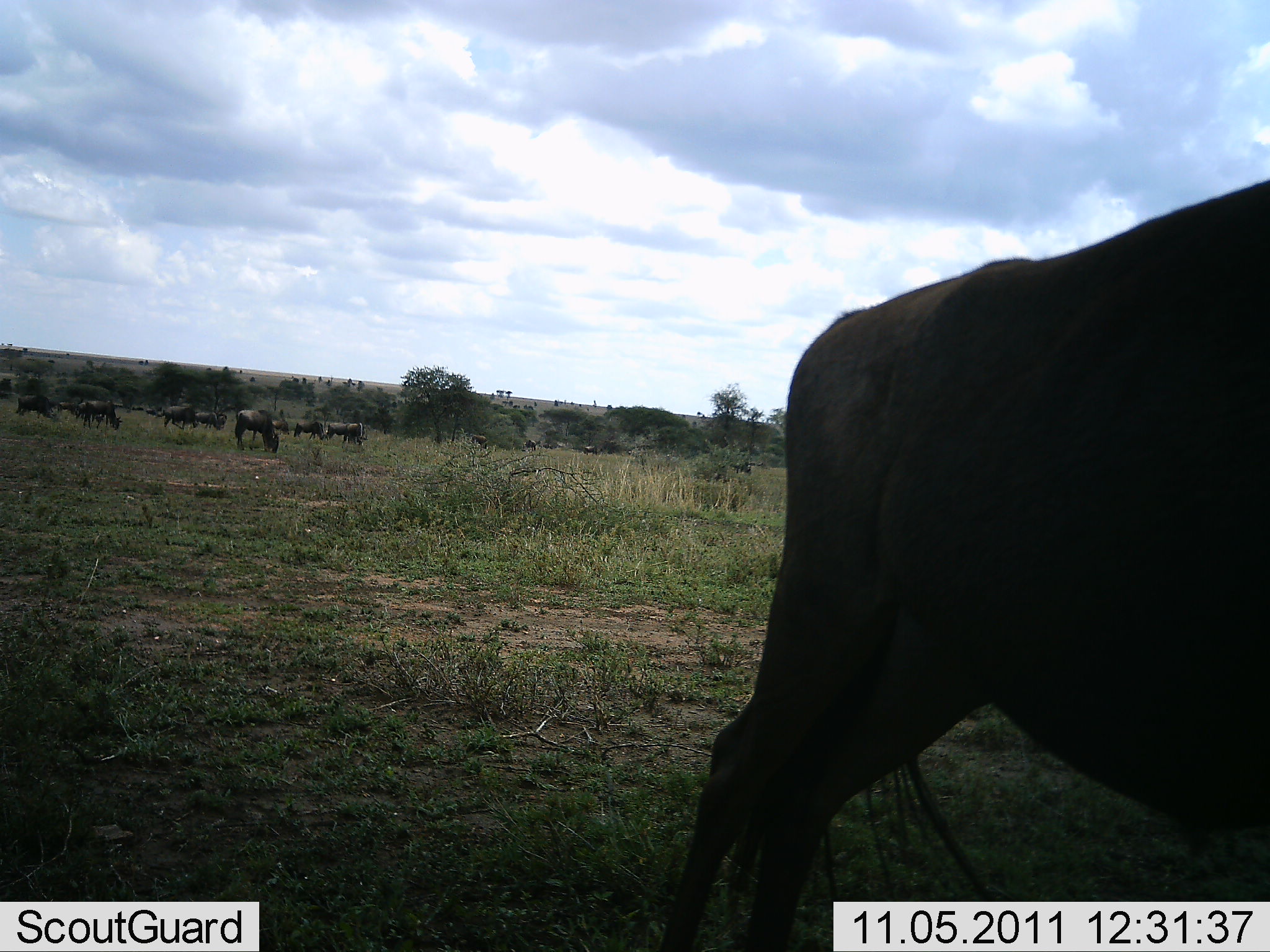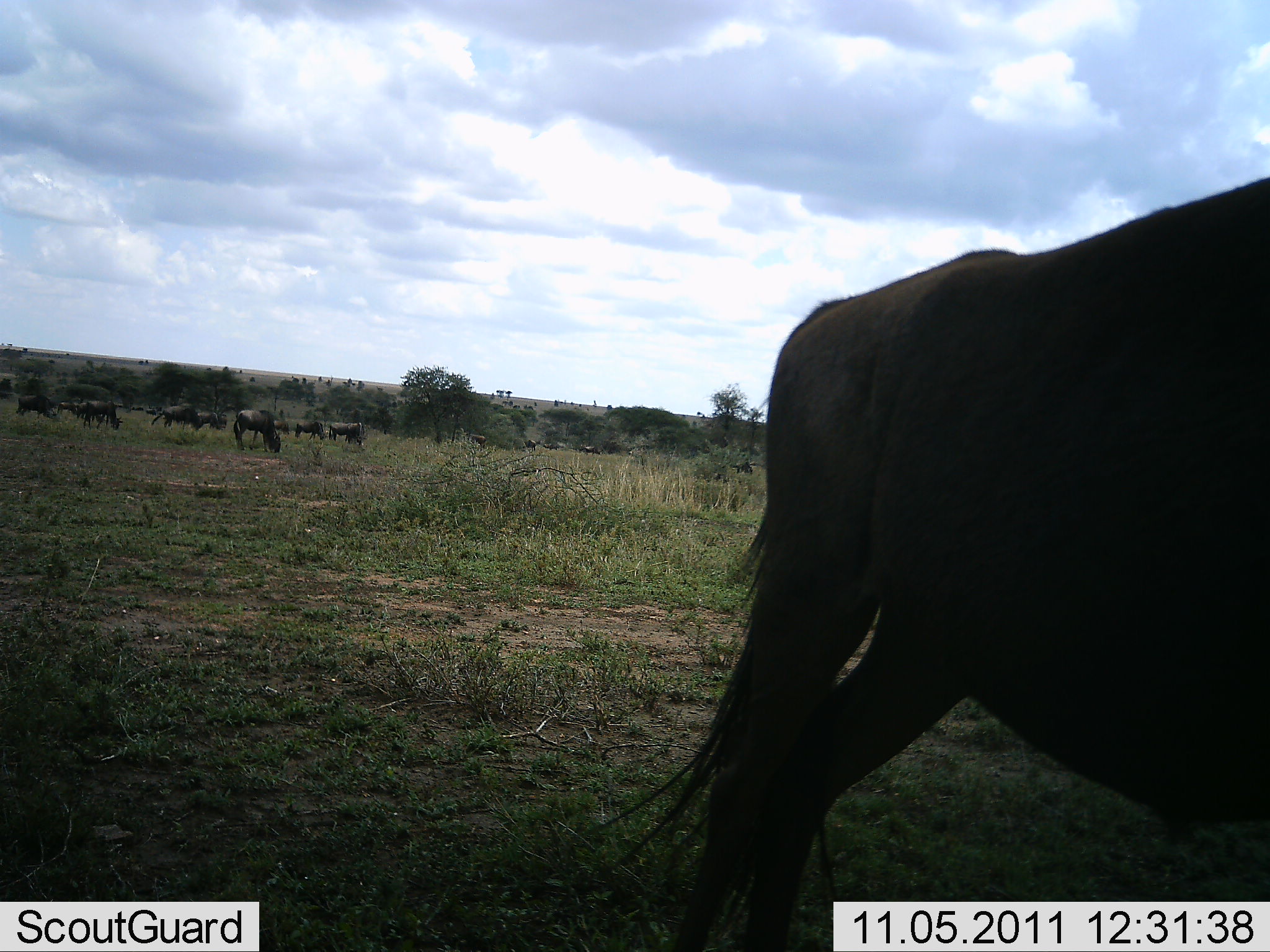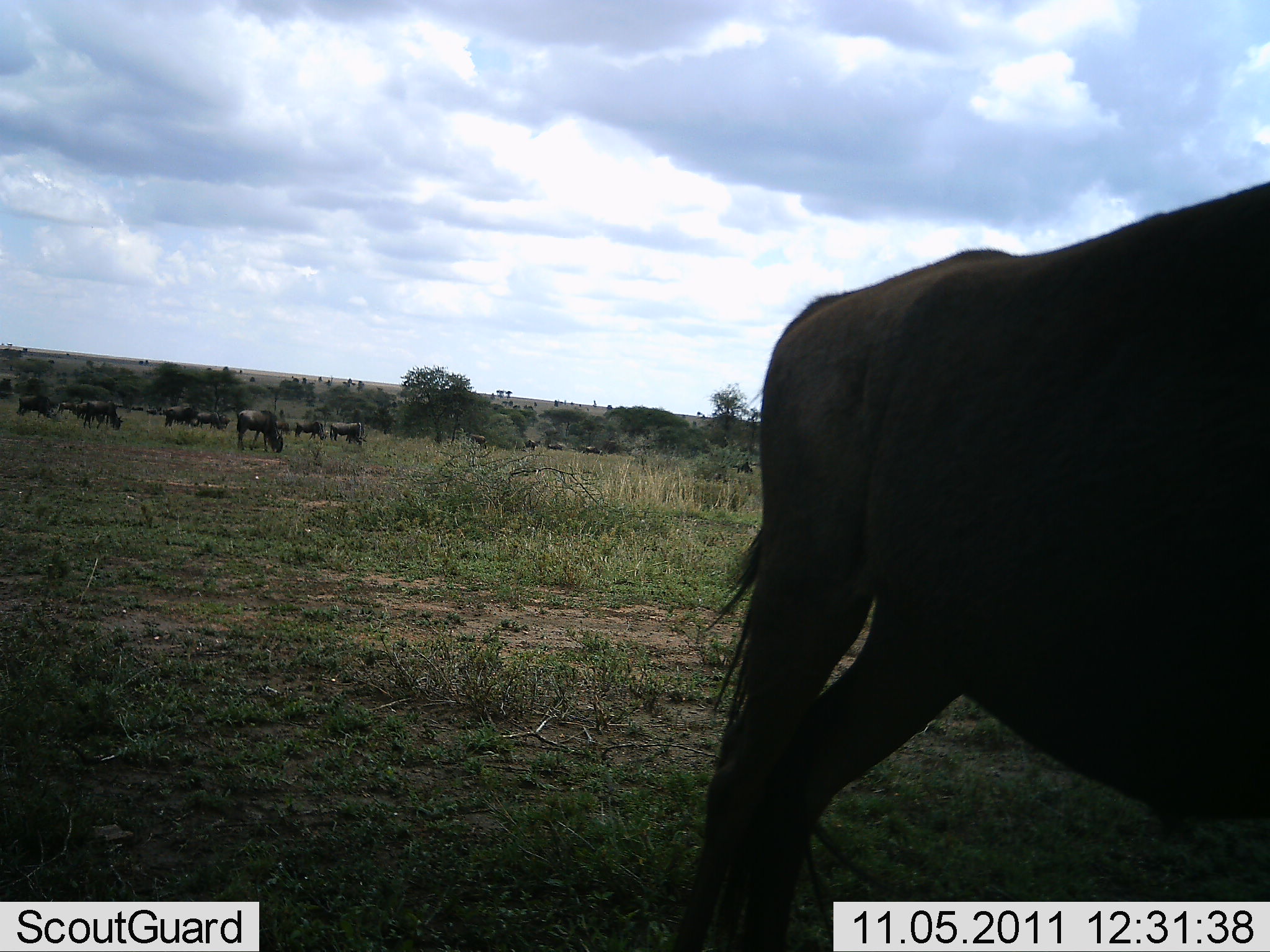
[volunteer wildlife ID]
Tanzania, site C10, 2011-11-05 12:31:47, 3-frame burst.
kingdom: Animalia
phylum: Chordata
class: Mammalia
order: Artiodactyla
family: Bovidae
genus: Connochaetes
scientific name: Connochaetes taurinus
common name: blue wildebeest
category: wildebeest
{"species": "wildebeest (blue wildebeest) (Connochaetes taurinus)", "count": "11-50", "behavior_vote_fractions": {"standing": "77%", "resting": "15%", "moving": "38%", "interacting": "0%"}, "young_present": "0%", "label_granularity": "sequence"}